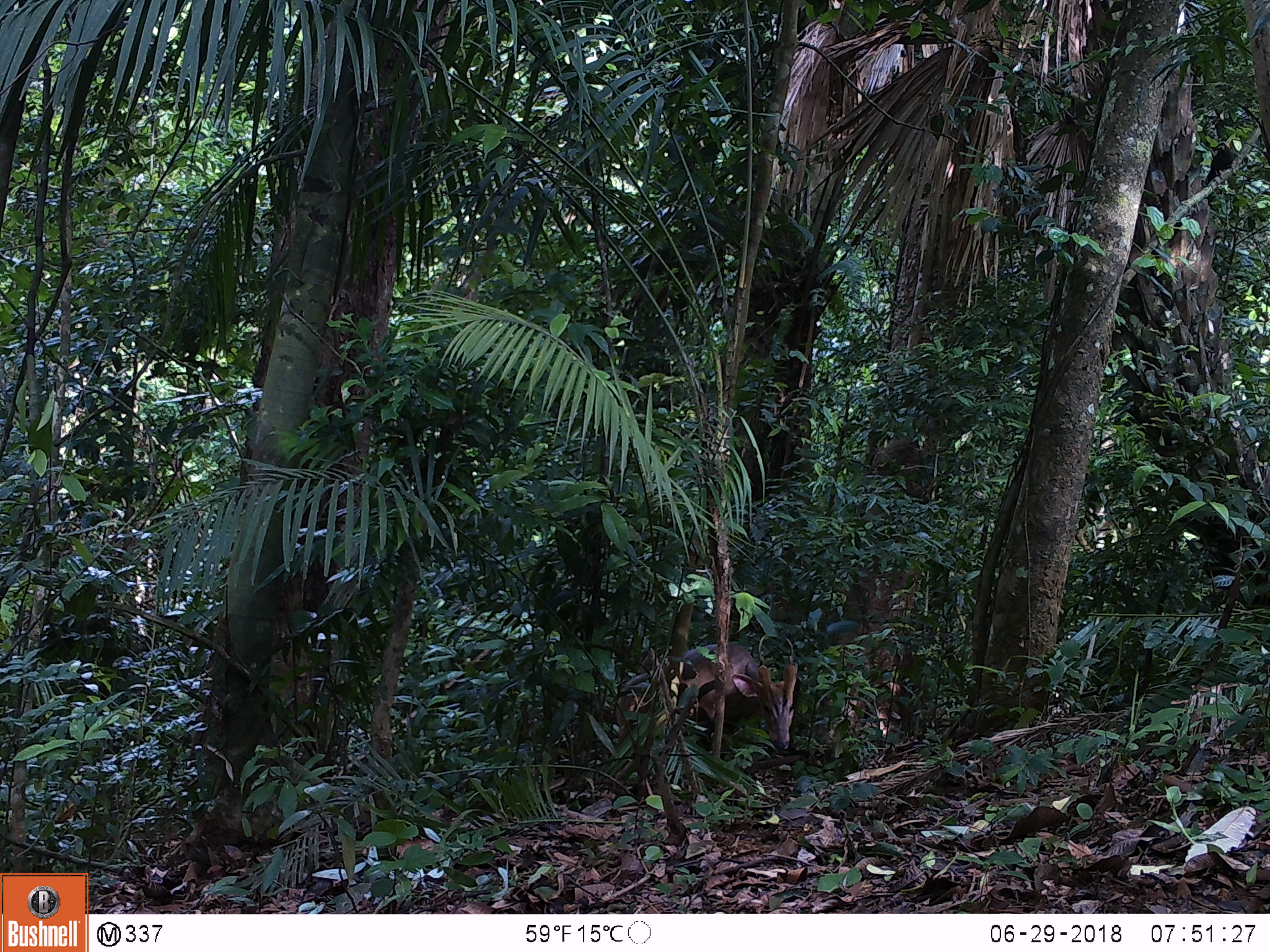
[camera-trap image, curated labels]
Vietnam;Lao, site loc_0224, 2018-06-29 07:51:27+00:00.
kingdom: Animalia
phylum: Chordata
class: Mammalia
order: Artiodactyla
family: Cervidae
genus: Muntiacus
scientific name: Muntiacus vuquangensis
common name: large-antlered muntjac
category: large antlered muntjac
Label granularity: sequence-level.